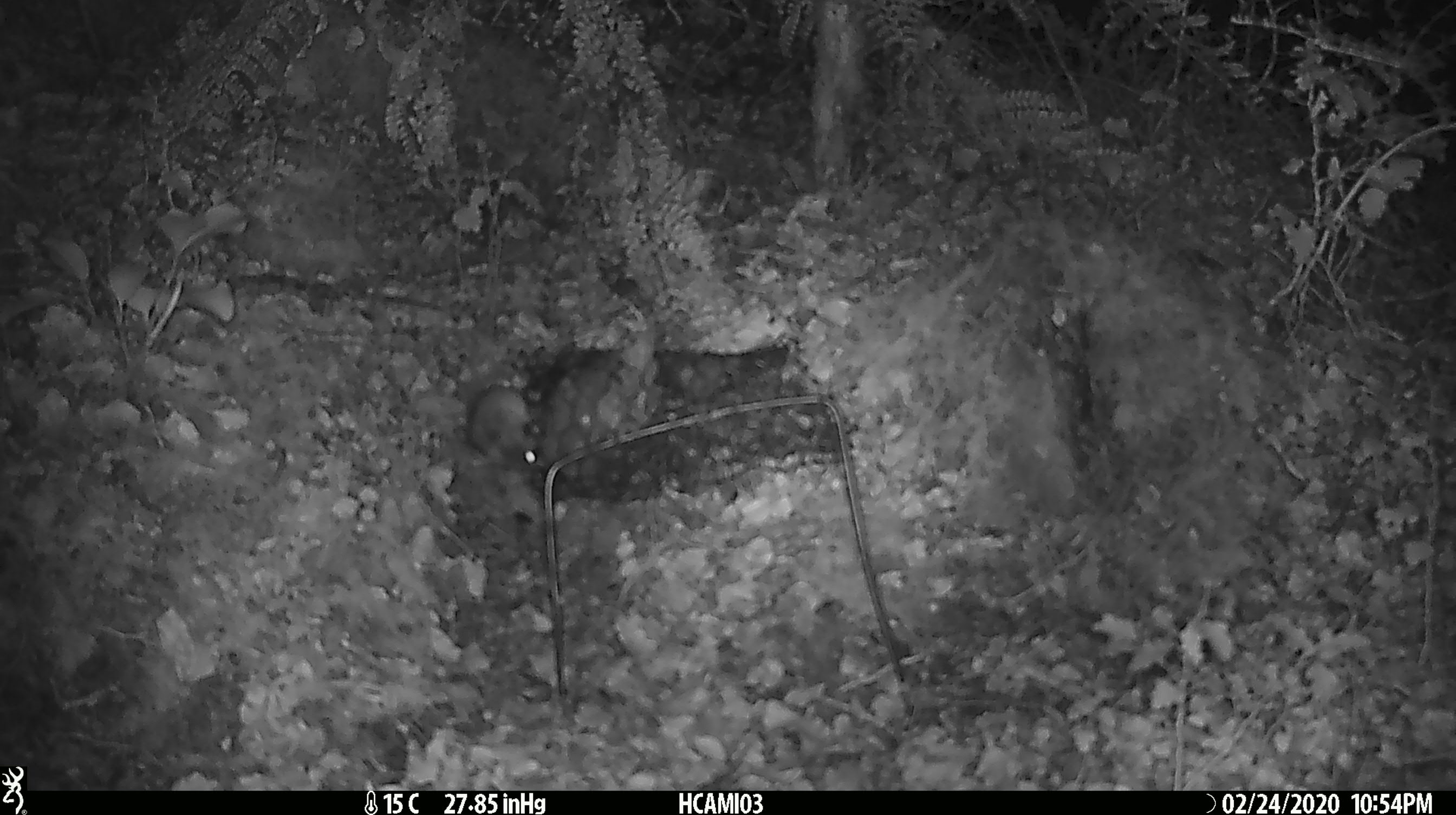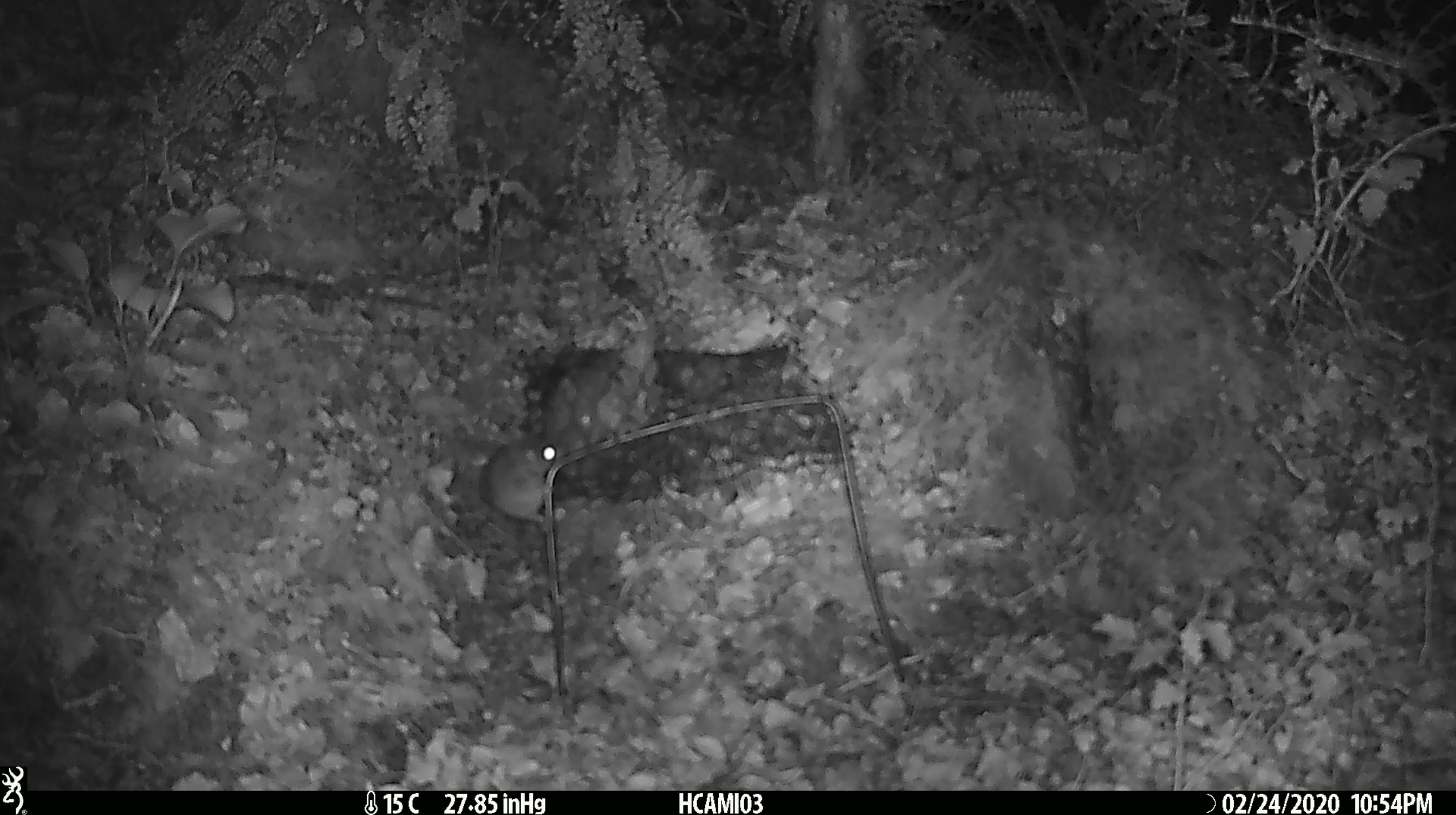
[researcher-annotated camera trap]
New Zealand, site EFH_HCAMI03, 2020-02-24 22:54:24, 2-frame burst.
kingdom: Animalia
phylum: Chordata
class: Mammalia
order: Rodentia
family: Muridae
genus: Mus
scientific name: Mus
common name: mouse